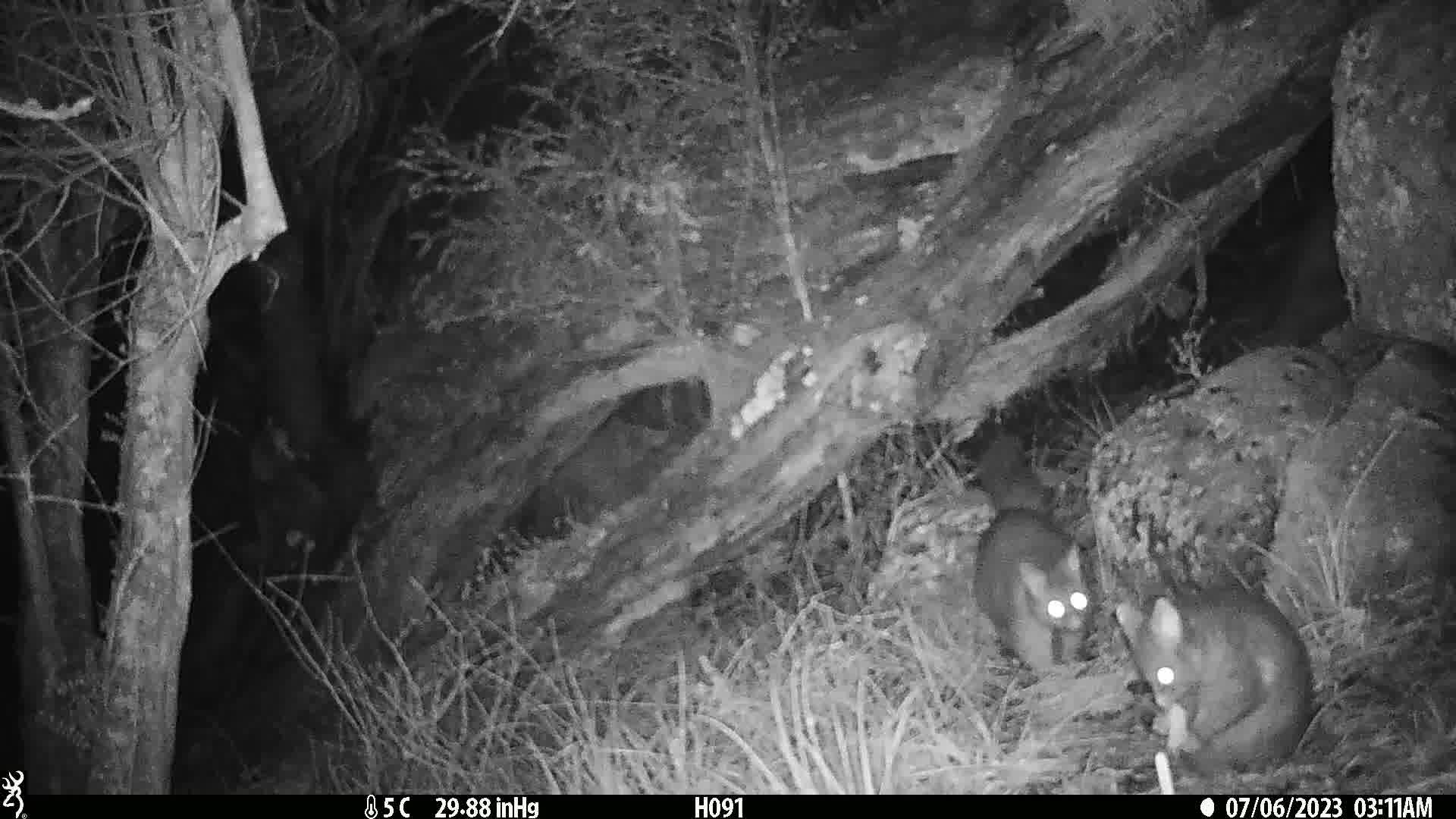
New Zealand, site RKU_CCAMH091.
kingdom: Animalia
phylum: Chordata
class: Mammalia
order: Diprotodontia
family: Phalangeridae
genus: Trichosurus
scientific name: Trichosurus vulpecula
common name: common brushtail possum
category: possum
Possum (common brushtail possum) (Trichosurus vulpecula).